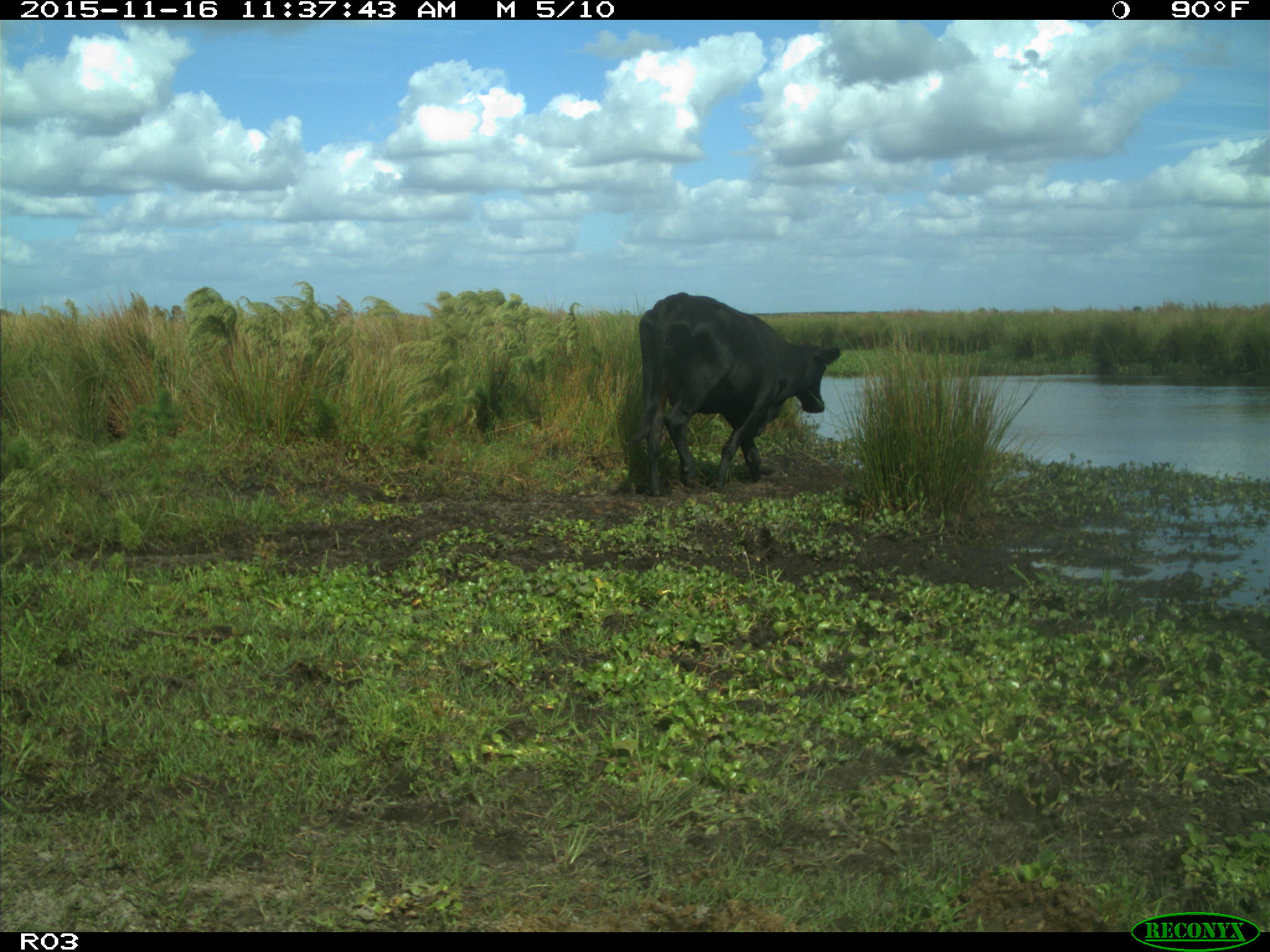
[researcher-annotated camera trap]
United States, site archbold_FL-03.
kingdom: Animalia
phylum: Chordata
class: Mammalia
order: Artiodactyla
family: Bovidae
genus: Bos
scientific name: Bos taurus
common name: domestic cow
Bos taurus (domestic cow).